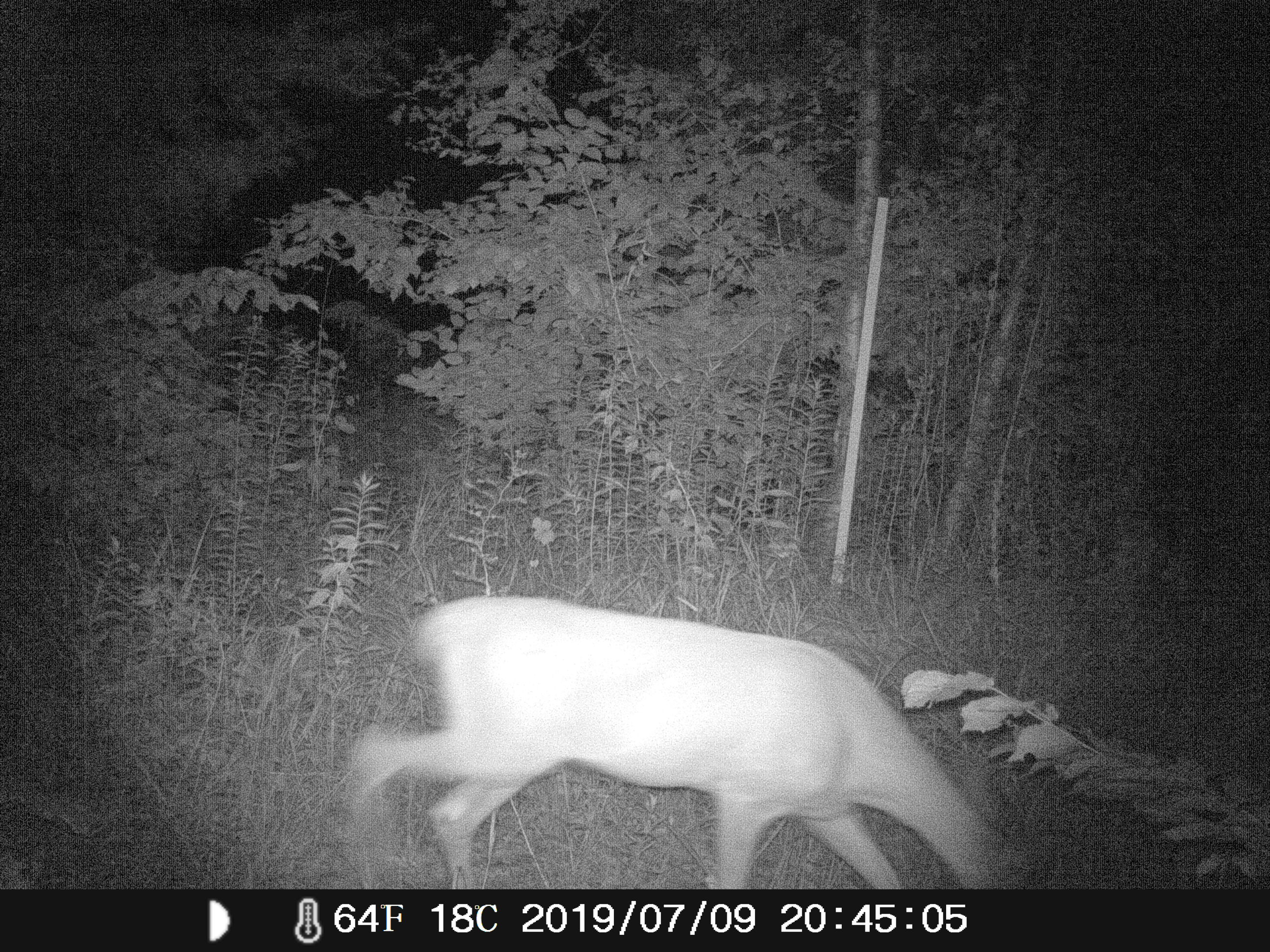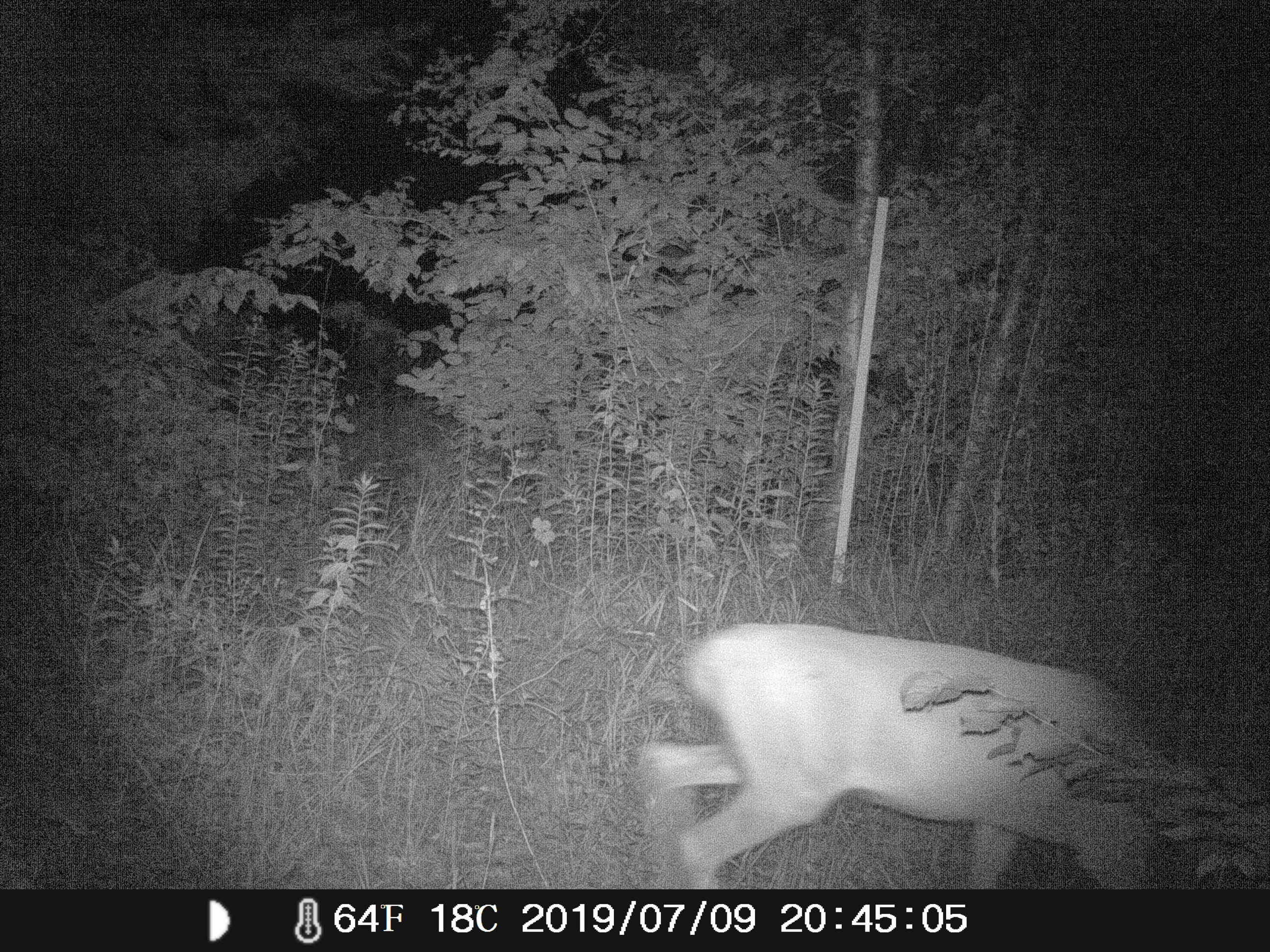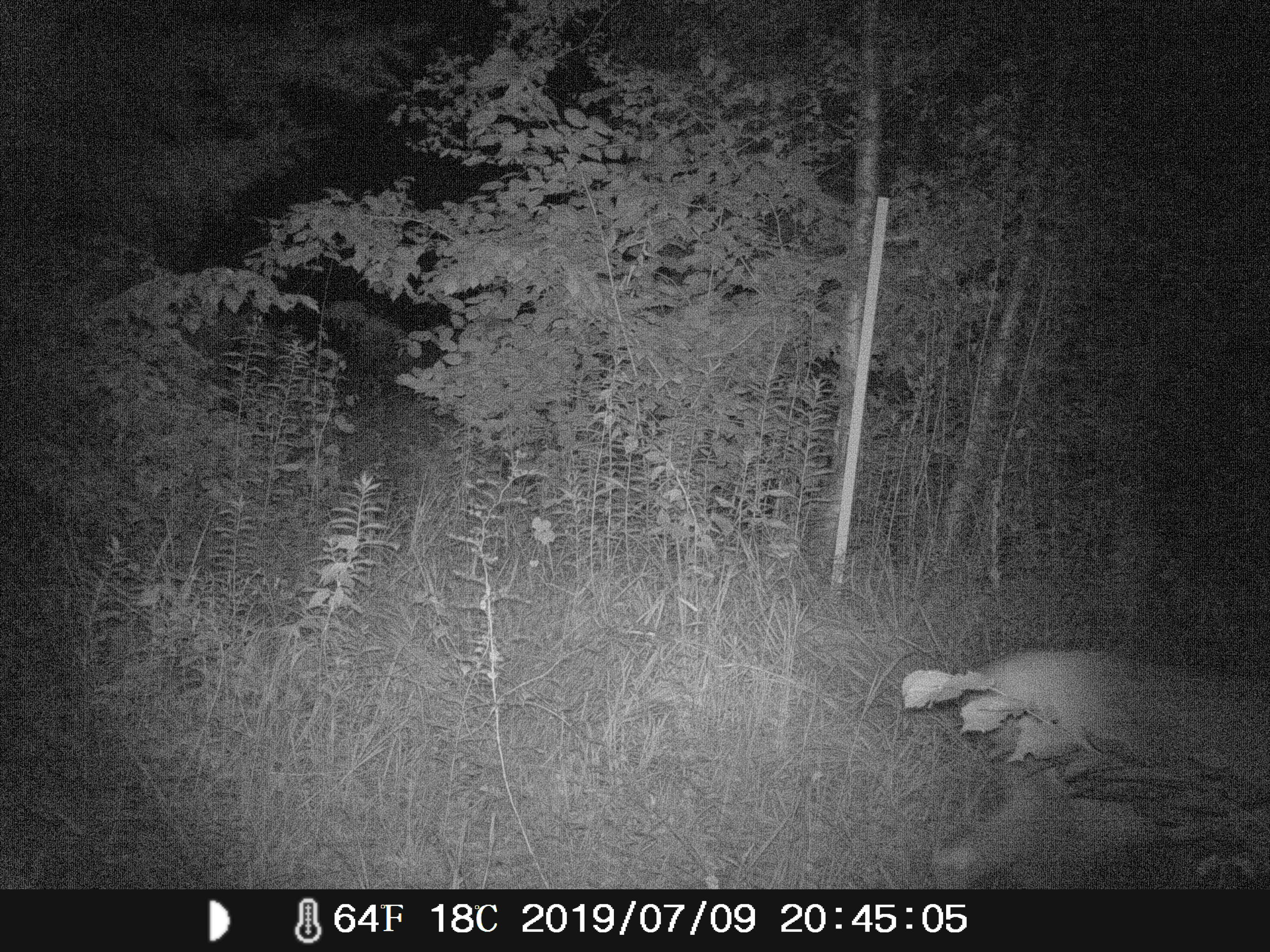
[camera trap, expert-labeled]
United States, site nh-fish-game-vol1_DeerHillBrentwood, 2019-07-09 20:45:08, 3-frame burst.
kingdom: Animalia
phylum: Chordata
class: Mammalia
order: Artiodactyla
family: Cervidae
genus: Odocoileus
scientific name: Odocoileus virginianus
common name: white-tailed deer